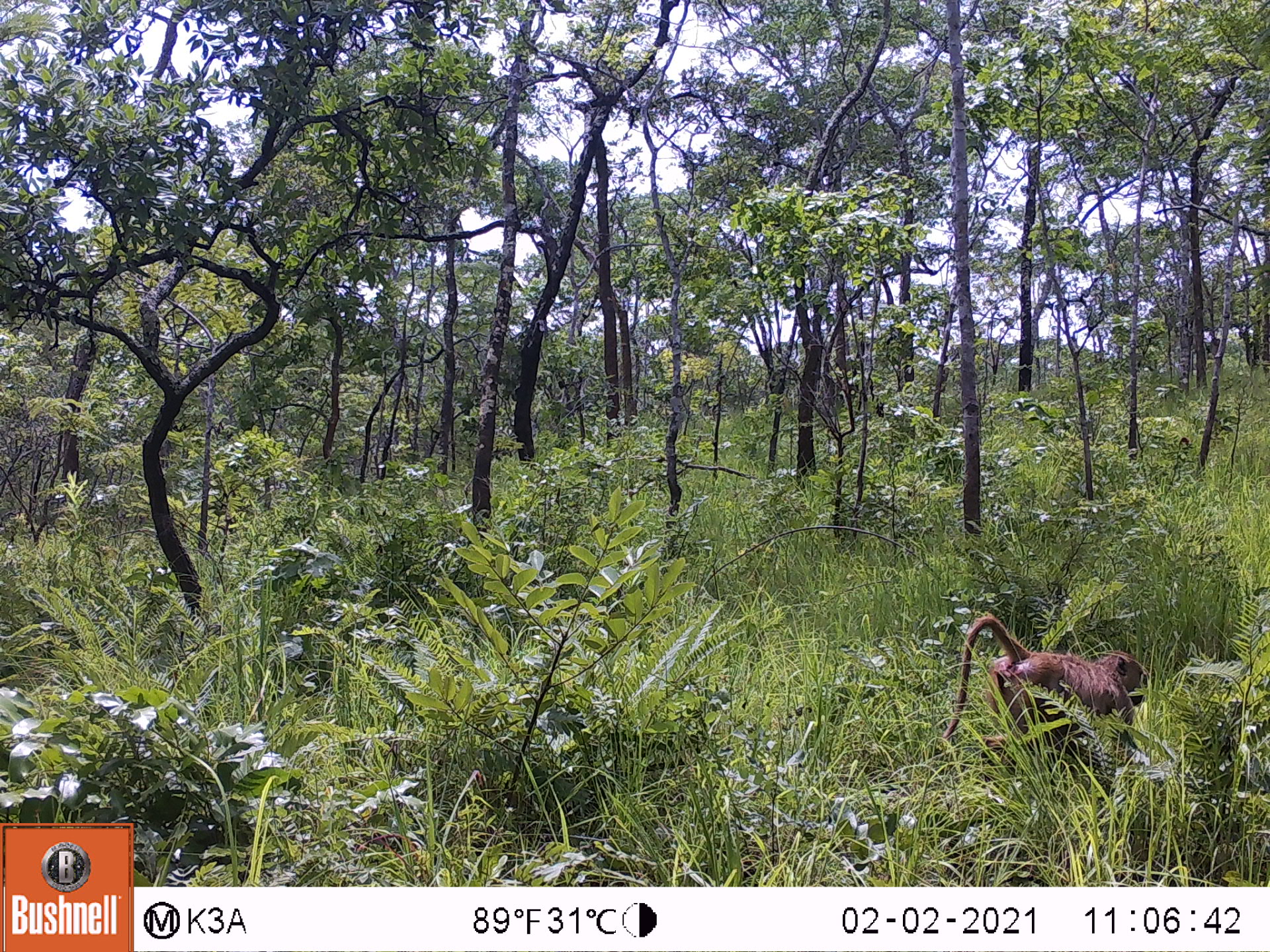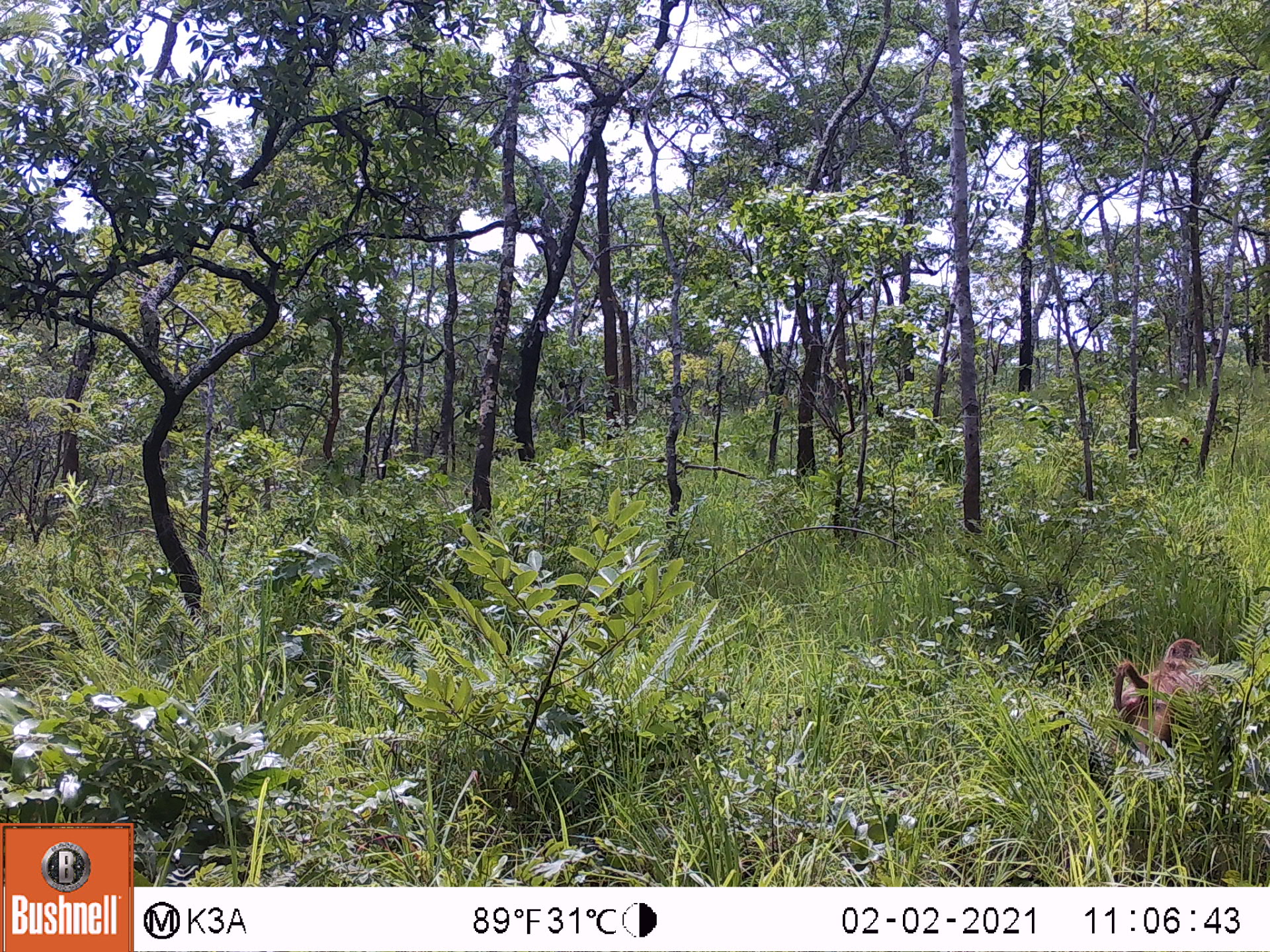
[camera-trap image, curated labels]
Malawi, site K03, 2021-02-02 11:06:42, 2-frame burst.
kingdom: Animalia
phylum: Chordata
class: Mammalia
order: Primates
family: Cercopithecidae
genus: Papio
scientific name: Papio cynocephalus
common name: yellow baboon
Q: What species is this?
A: Yellow baboon (Papio cynocephalus).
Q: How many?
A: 1.